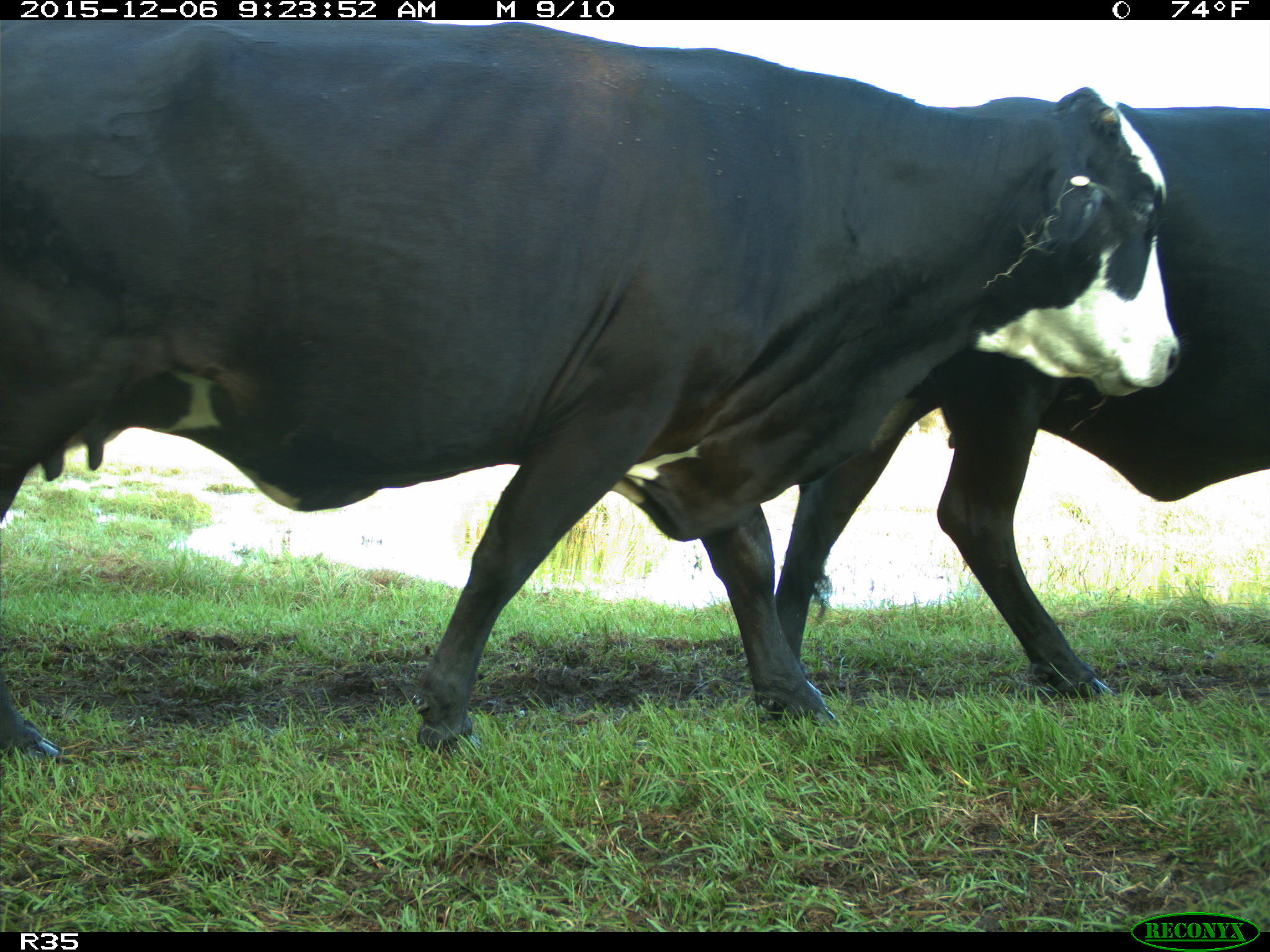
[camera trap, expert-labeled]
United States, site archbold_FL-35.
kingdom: Animalia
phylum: Chordata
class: Mammalia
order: Artiodactyla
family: Bovidae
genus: Bos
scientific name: Bos taurus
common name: domestic cow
Bos taurus (domestic cow).